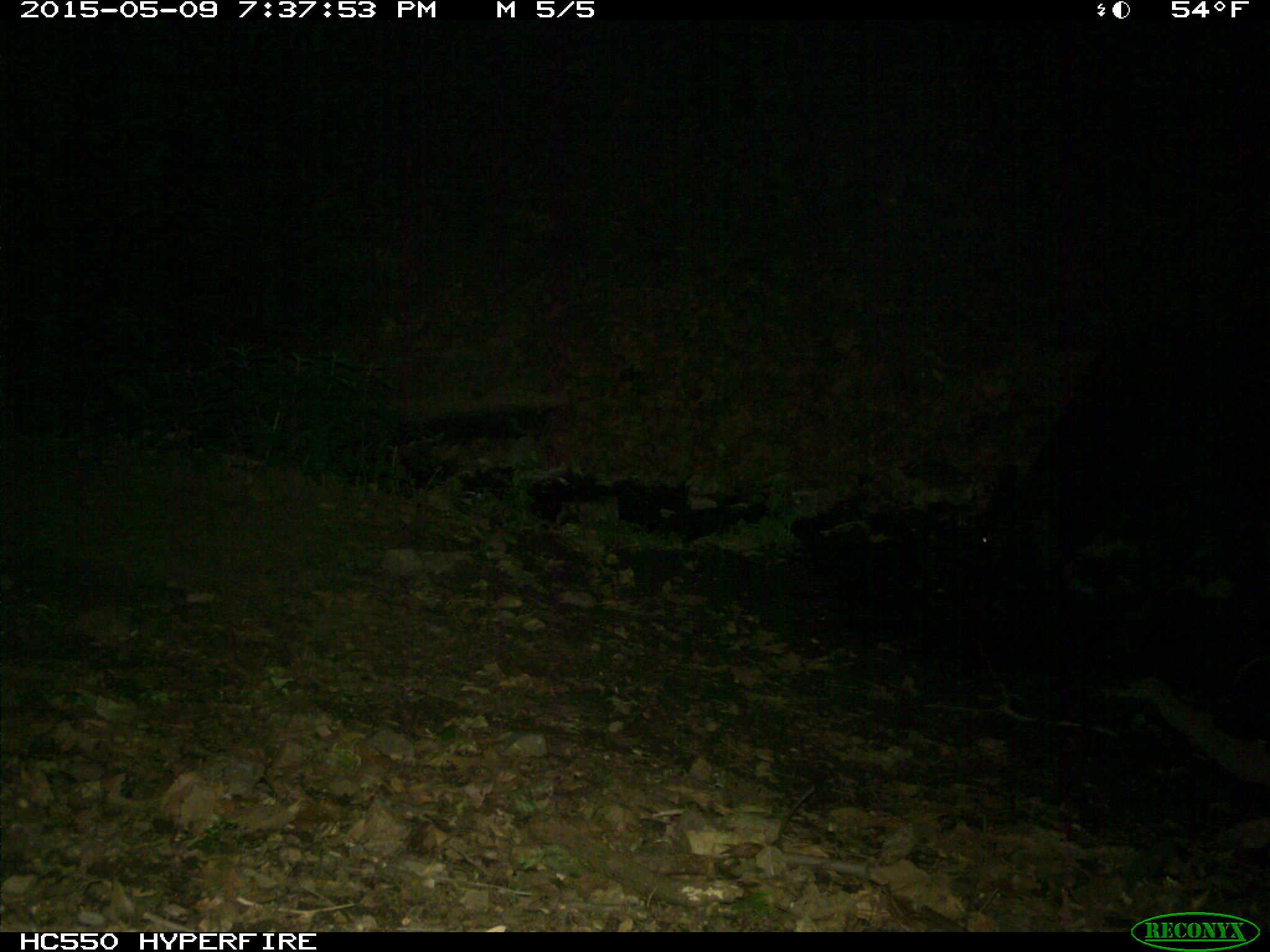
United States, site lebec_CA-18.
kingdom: Animalia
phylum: Chordata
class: Mammalia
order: Artiodactyla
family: Bovidae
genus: Bos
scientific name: Bos taurus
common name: domestic cow